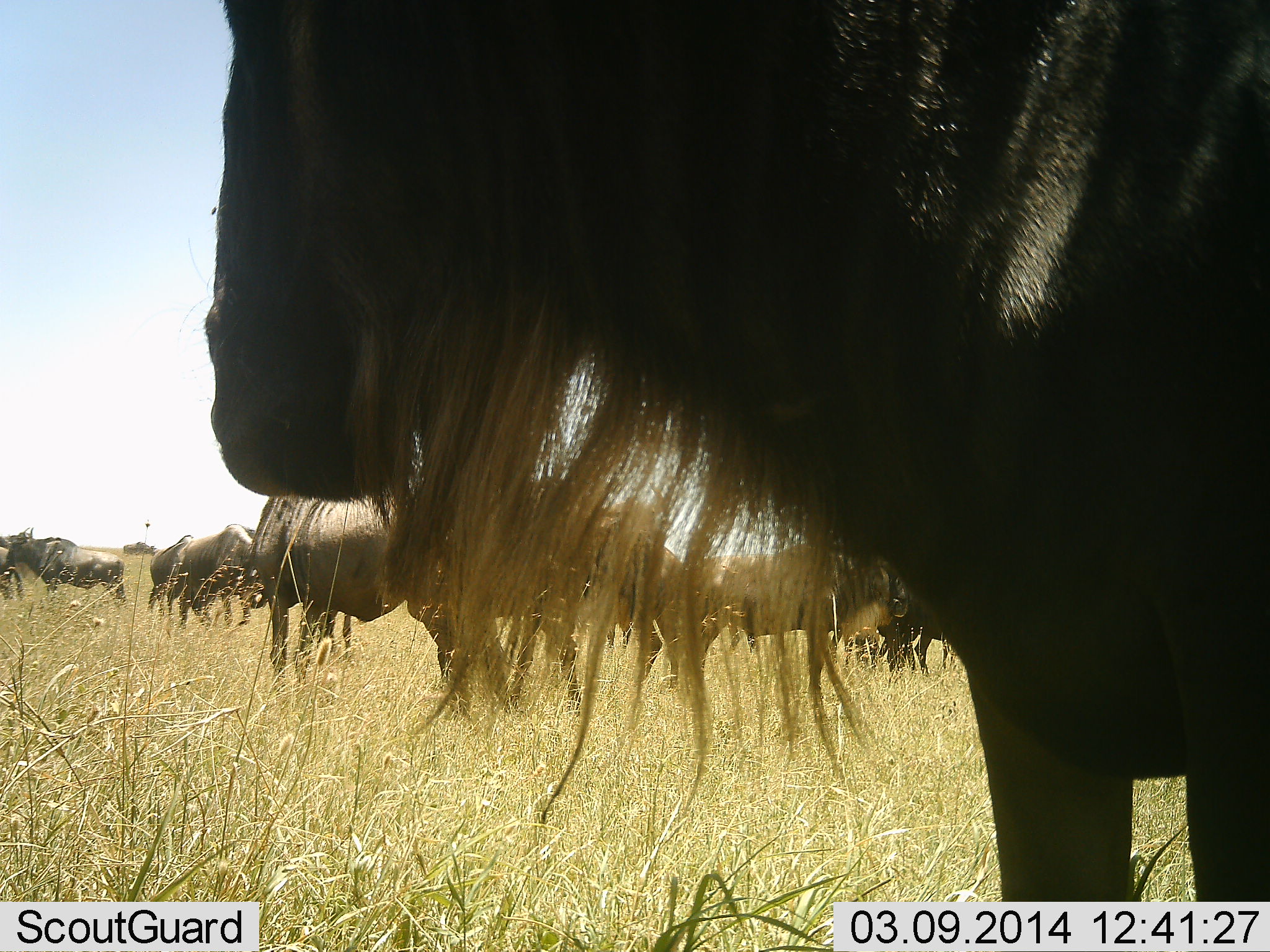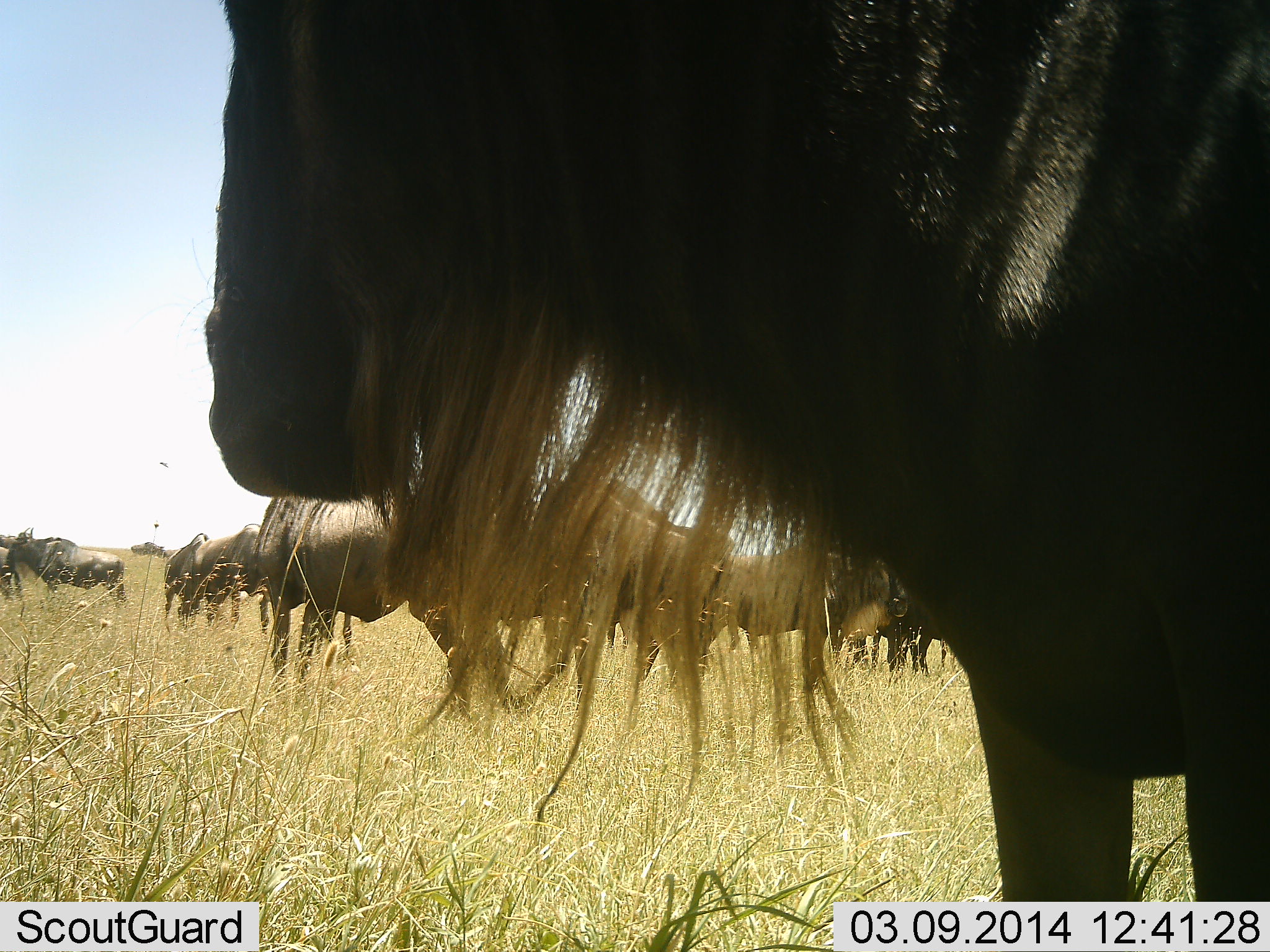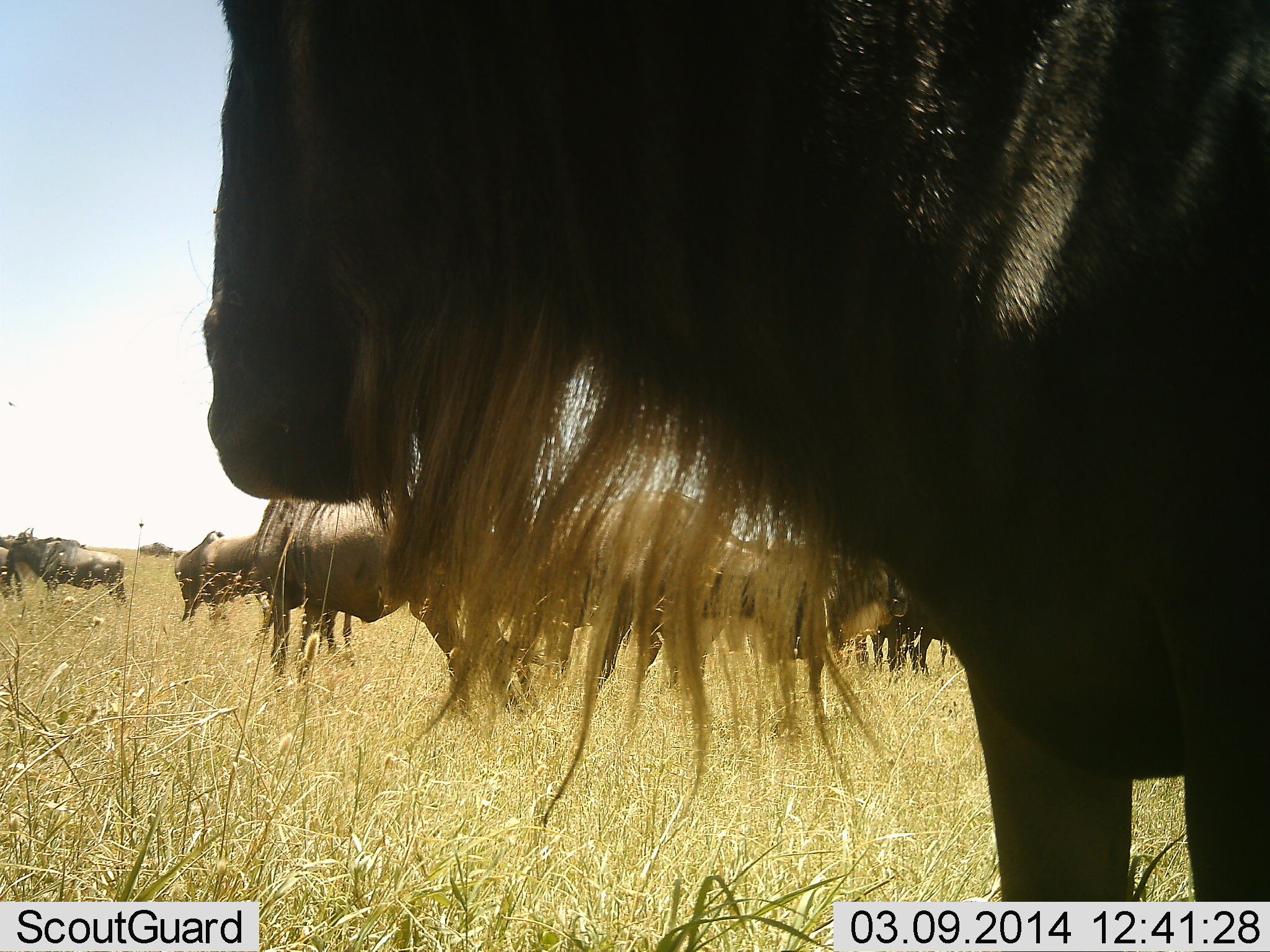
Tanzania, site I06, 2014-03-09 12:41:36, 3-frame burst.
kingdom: Animalia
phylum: Chordata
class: Mammalia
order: Artiodactyla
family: Bovidae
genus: Connochaetes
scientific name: Connochaetes taurinus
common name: blue wildebeest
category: wildebeest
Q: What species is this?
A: Wildebeest (blue wildebeest) (Connochaetes taurinus).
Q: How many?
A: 7.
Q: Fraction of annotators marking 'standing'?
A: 70%.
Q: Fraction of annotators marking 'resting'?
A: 10%.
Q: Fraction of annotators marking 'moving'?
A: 30%.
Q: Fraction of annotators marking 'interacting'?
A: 0%.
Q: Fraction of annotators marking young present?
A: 0%.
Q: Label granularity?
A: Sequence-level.